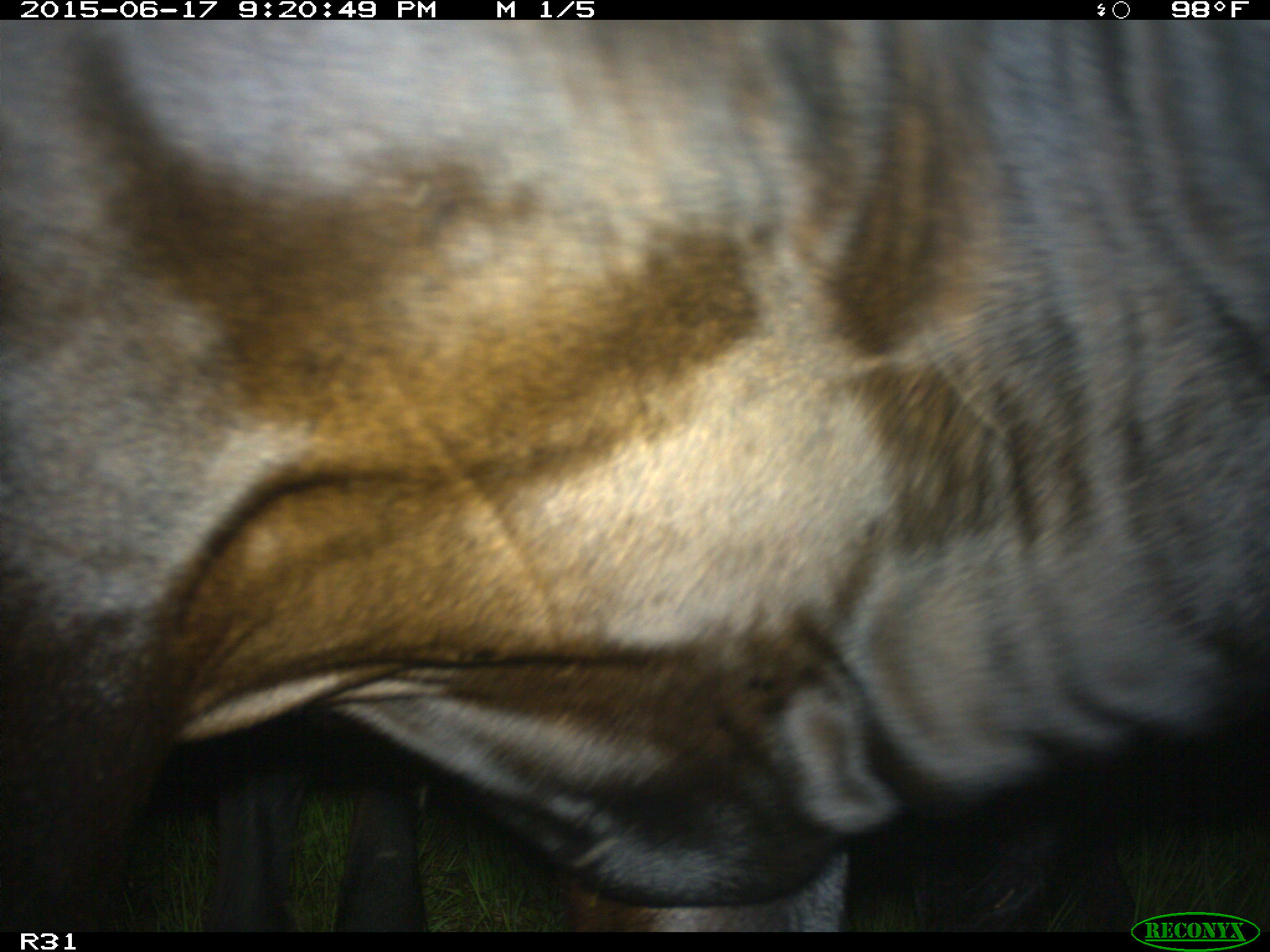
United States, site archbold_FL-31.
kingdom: Animalia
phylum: Chordata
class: Mammalia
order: Artiodactyla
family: Bovidae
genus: Bos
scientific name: Bos taurus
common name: domestic cow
Bos taurus (domestic cow).